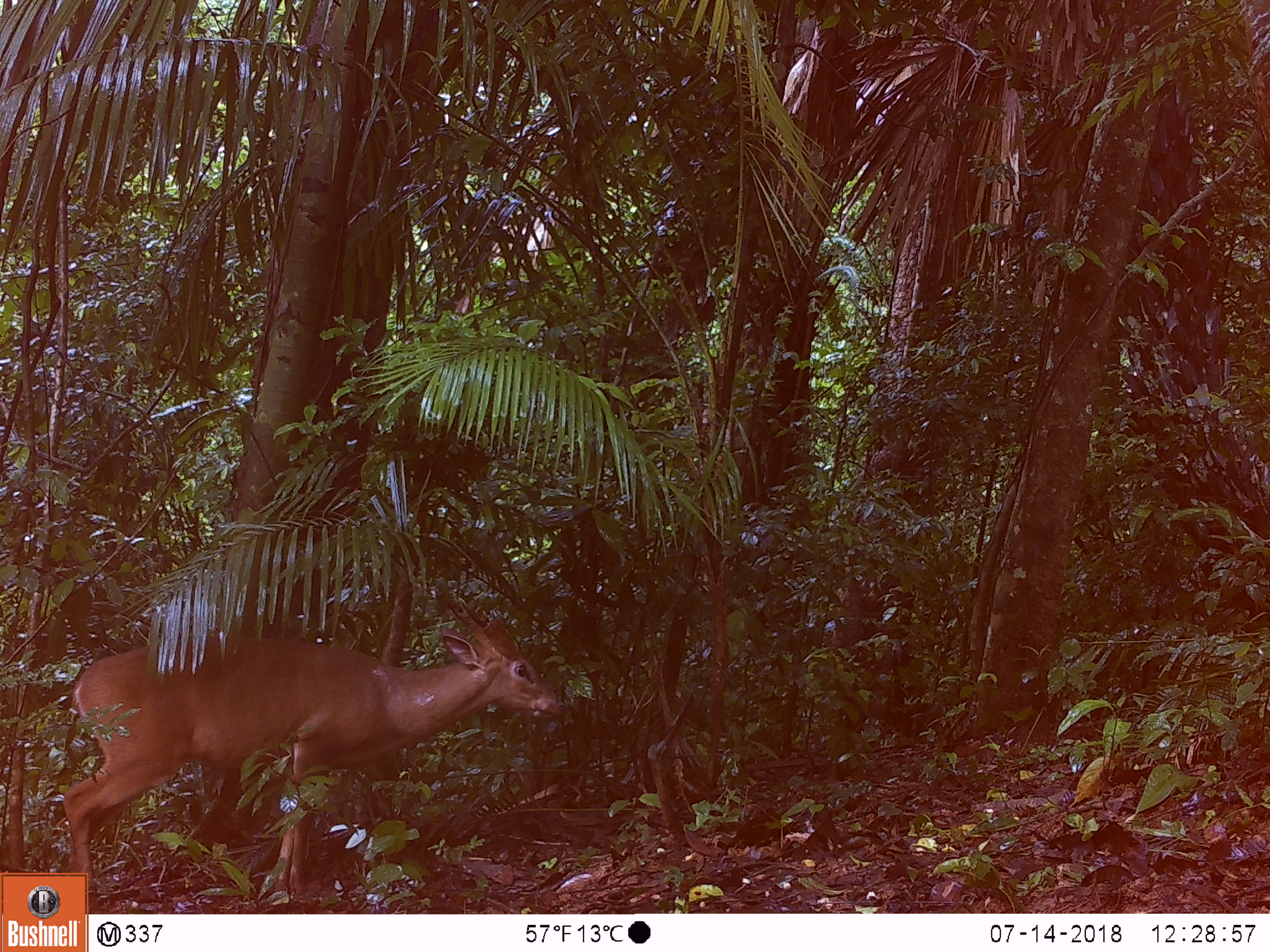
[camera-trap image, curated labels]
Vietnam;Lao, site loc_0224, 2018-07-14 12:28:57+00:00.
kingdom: Animalia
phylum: Chordata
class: Mammalia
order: Artiodactyla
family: Cervidae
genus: Muntiacus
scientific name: Muntiacus vuquangensis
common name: large-antlered muntjac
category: large antlered muntjac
Large antlered muntjac (large-antlered muntjac) (Muntiacus vuquangensis). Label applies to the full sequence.